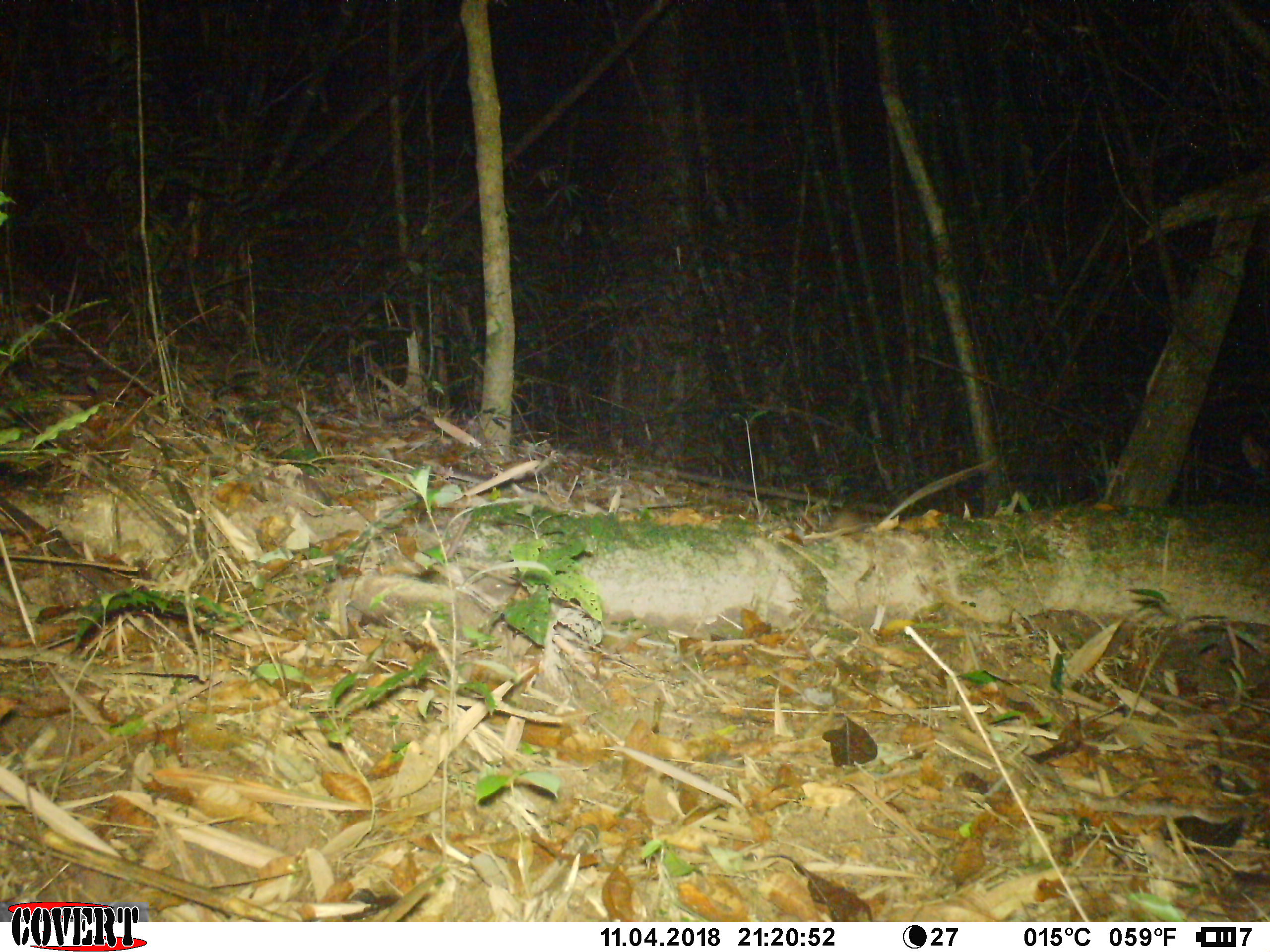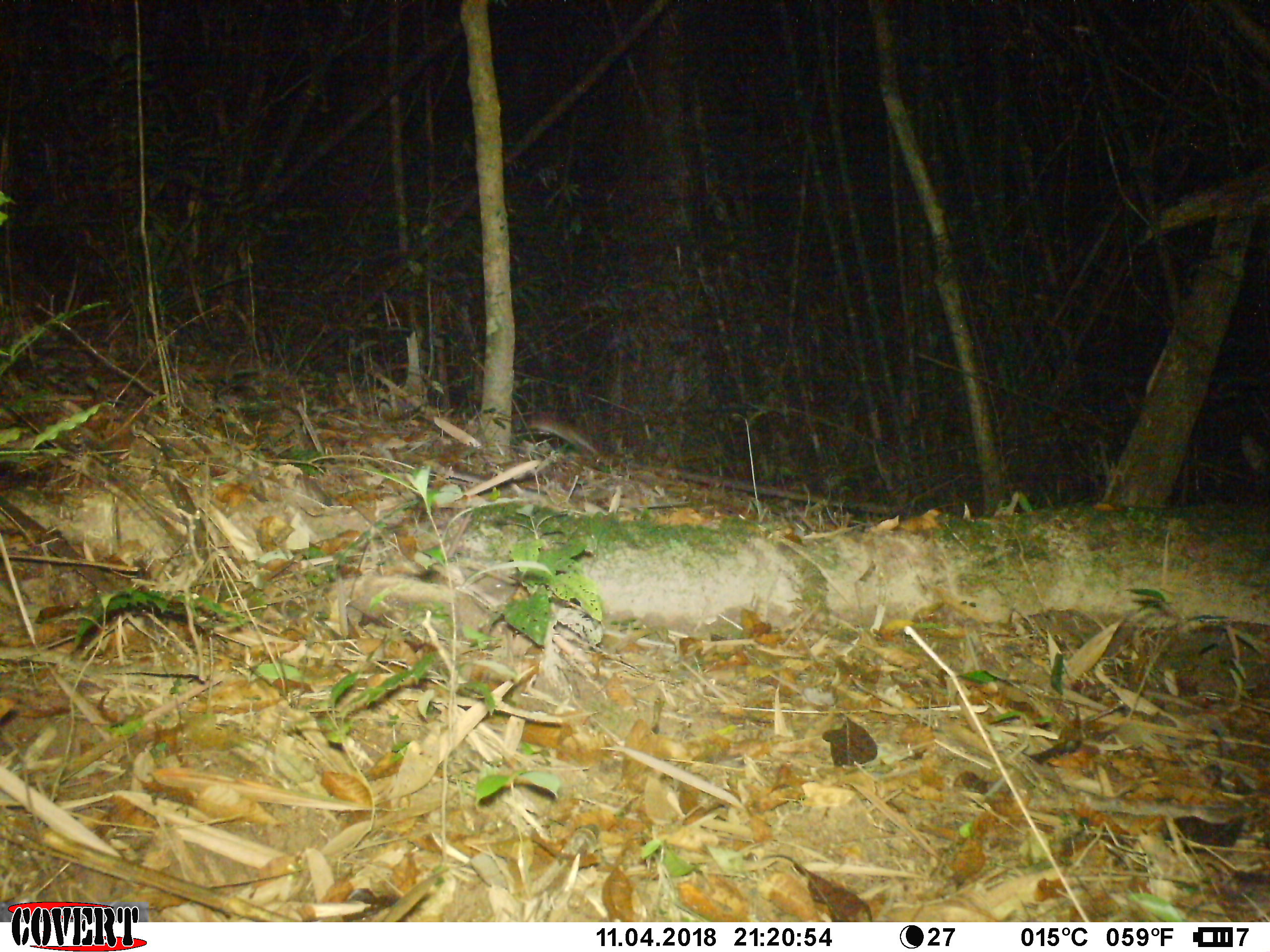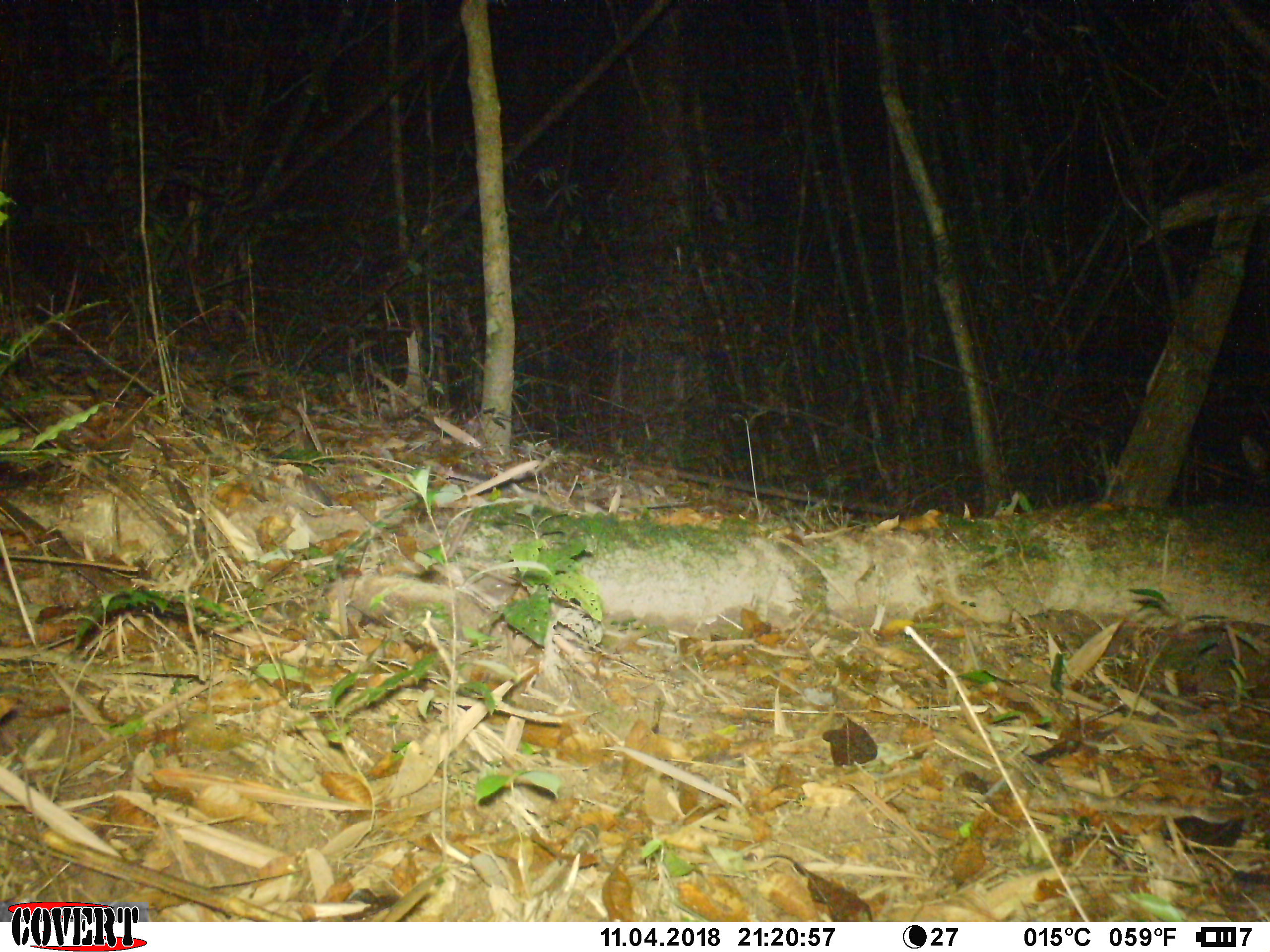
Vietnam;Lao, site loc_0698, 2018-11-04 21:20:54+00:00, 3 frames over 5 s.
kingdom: Animalia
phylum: Chordata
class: Mammalia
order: Rodentia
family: Muridae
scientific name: Muridae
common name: old-world mice and rats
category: unidentified murid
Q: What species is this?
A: Unidentified murid (old-world mice and rats) (Muridae).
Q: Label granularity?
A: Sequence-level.